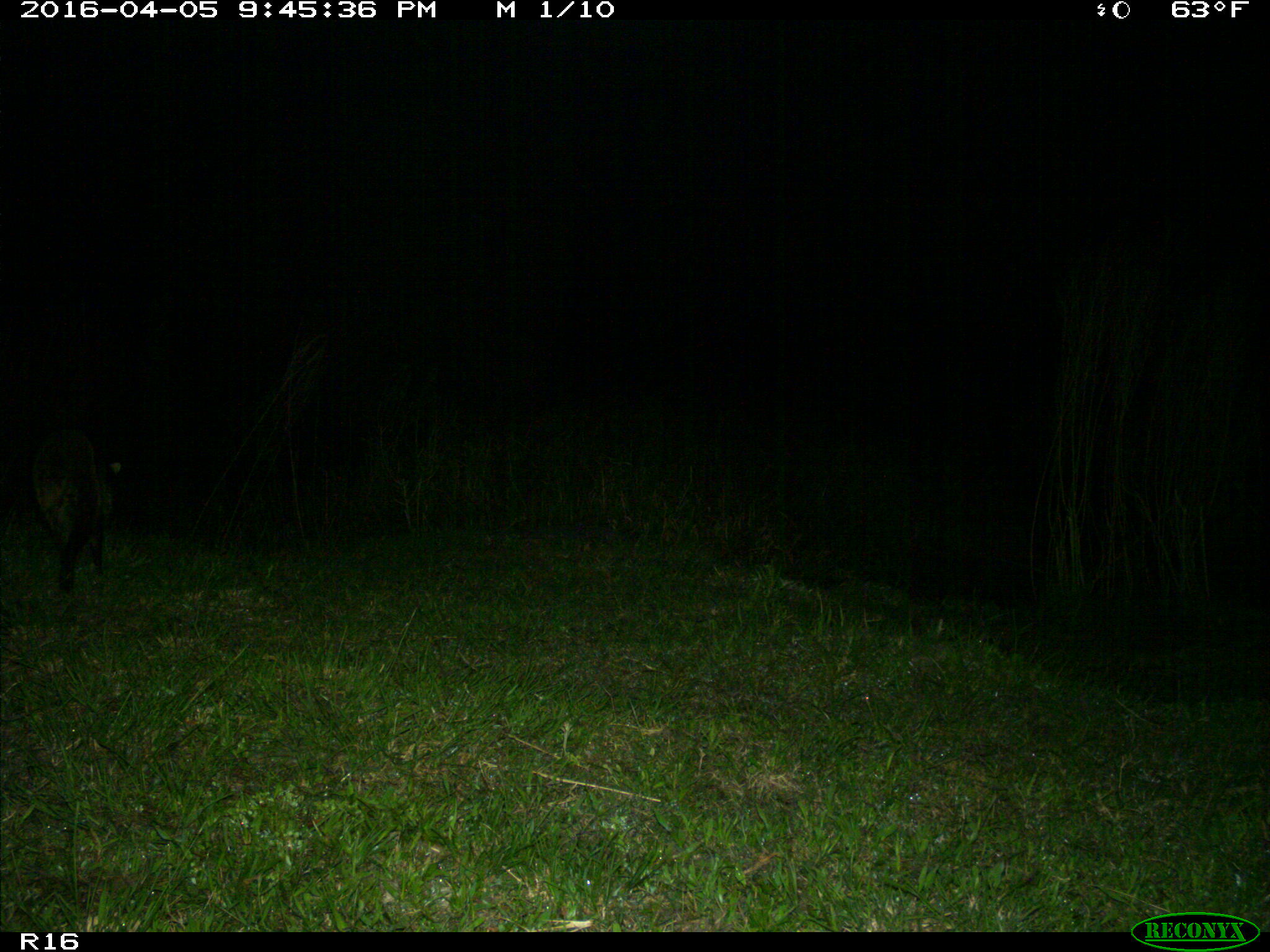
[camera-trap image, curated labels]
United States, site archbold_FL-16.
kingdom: Animalia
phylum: Chordata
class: Mammalia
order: Artiodactyla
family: Suidae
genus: Sus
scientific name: Sus scrofa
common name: wild boar